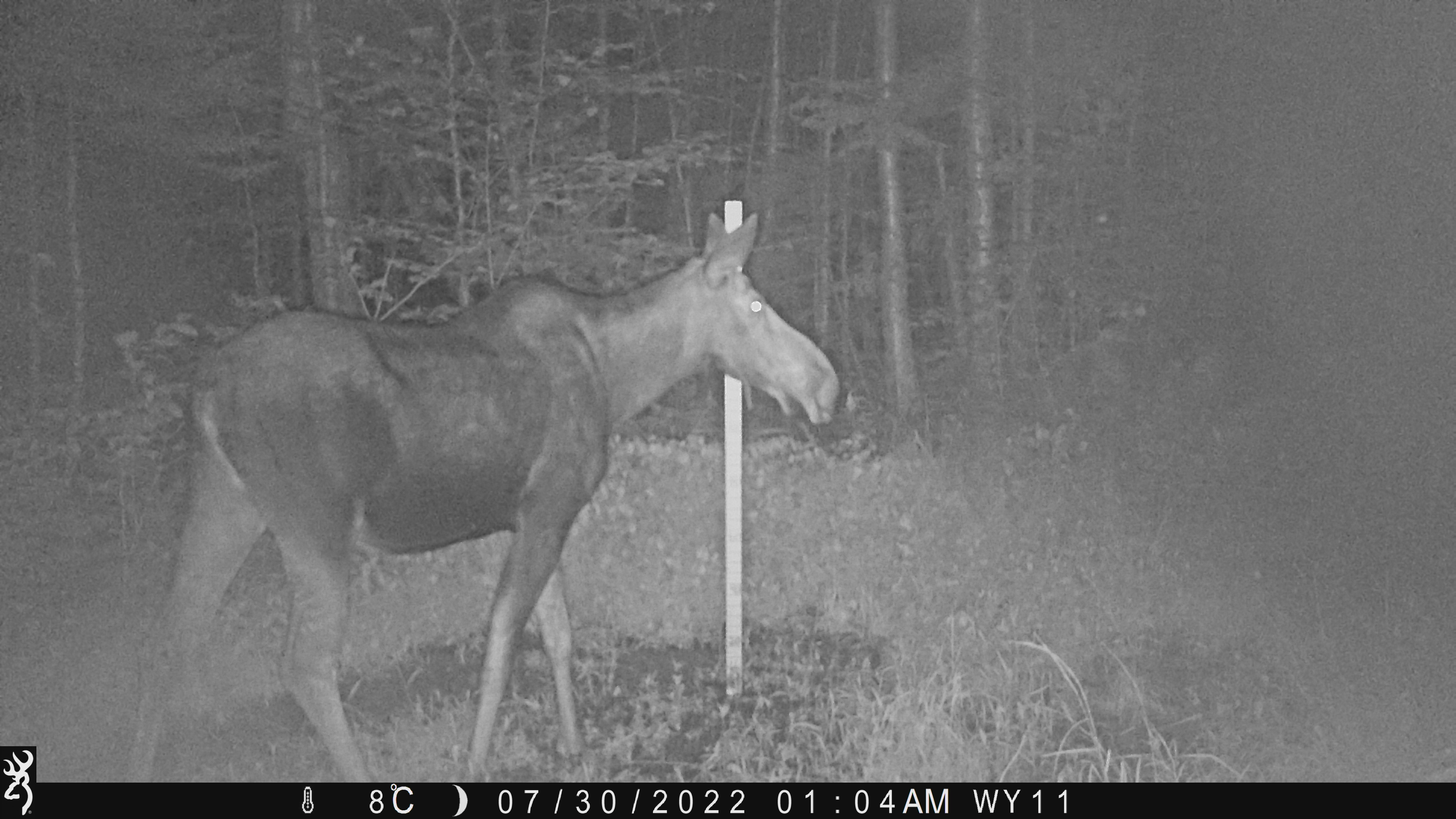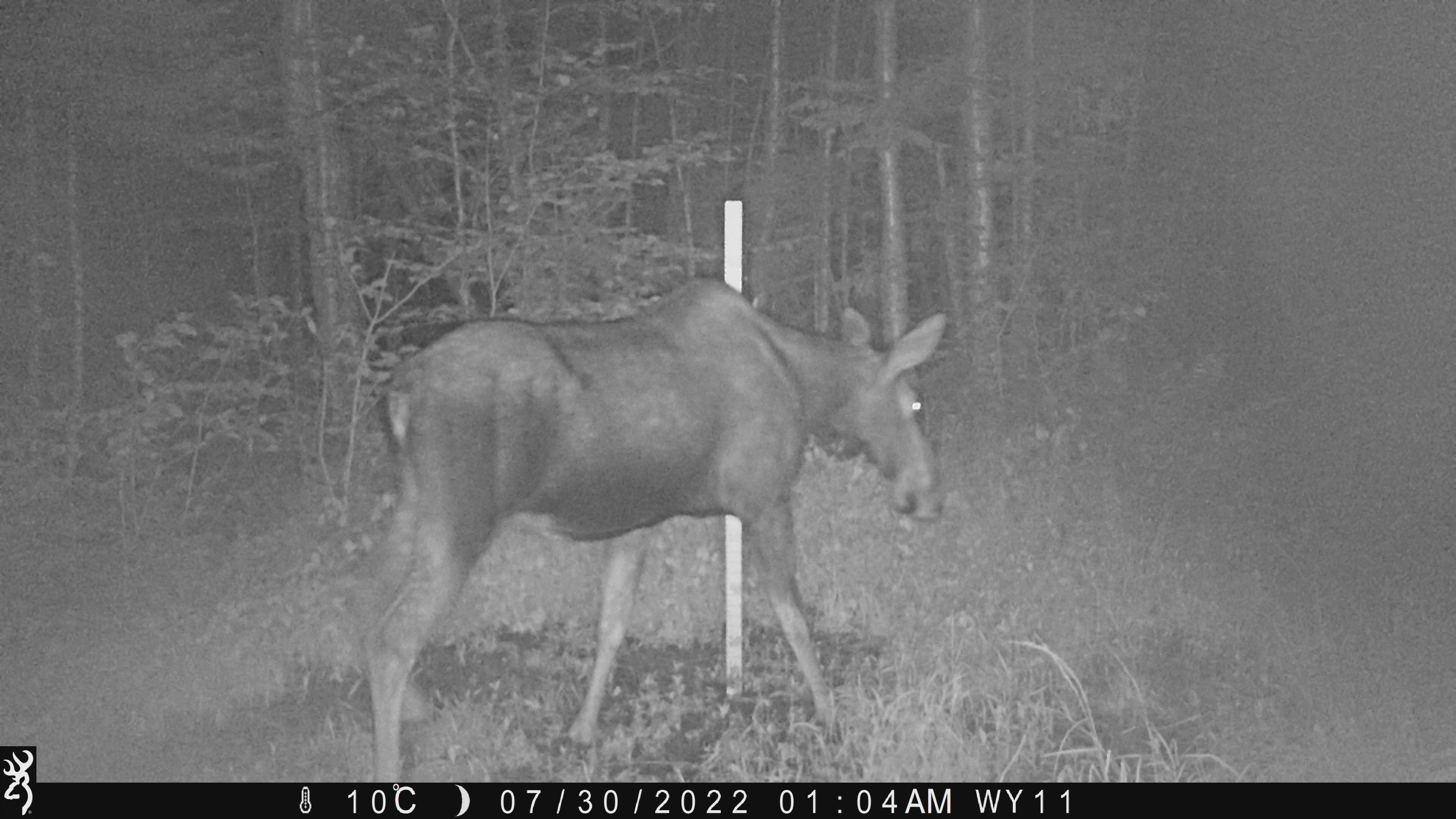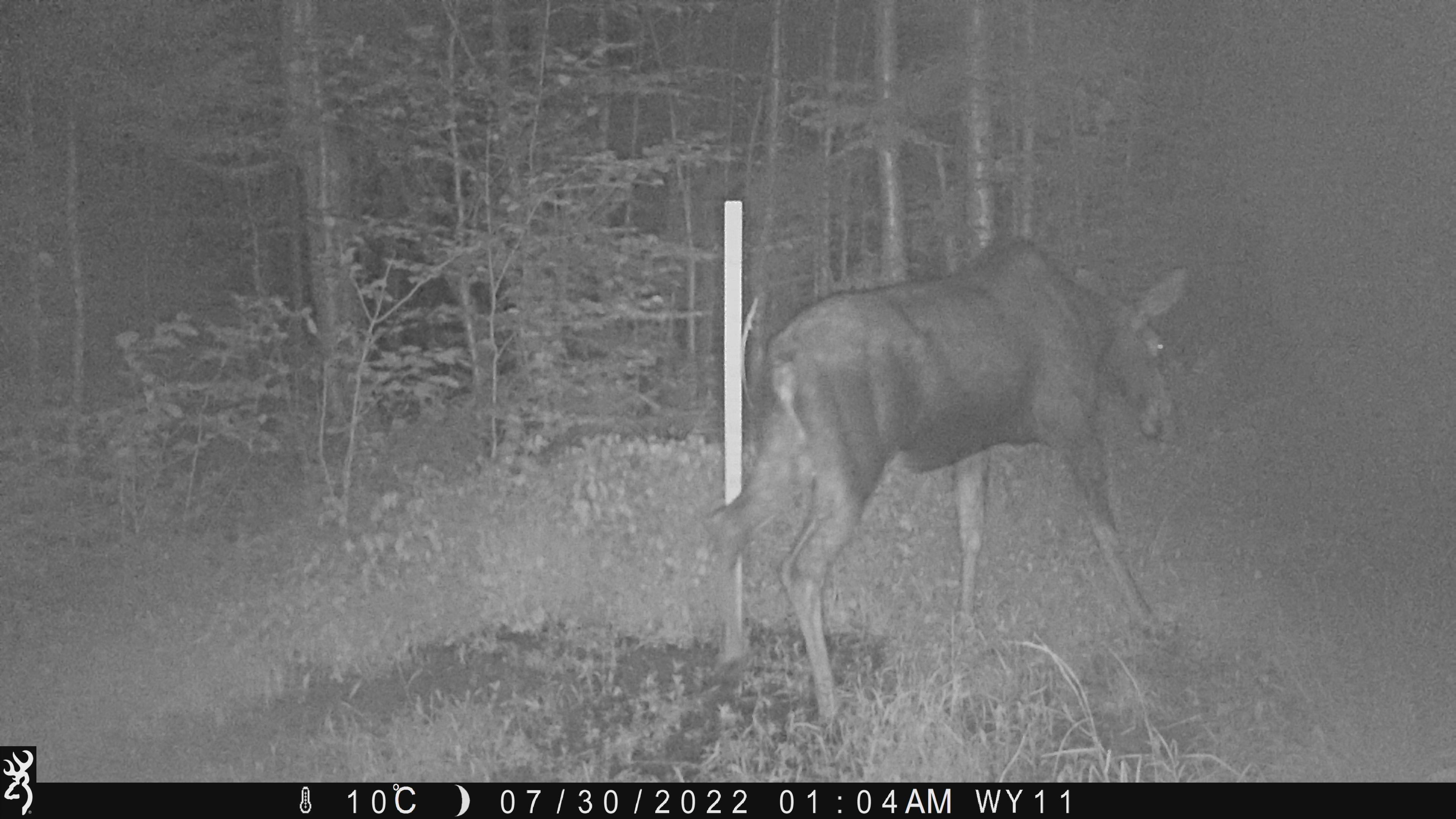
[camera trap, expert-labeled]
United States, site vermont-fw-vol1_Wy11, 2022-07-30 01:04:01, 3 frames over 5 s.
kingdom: Animalia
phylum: Chordata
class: Mammalia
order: Artiodactyla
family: Cervidae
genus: Alces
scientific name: Alces alces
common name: moose